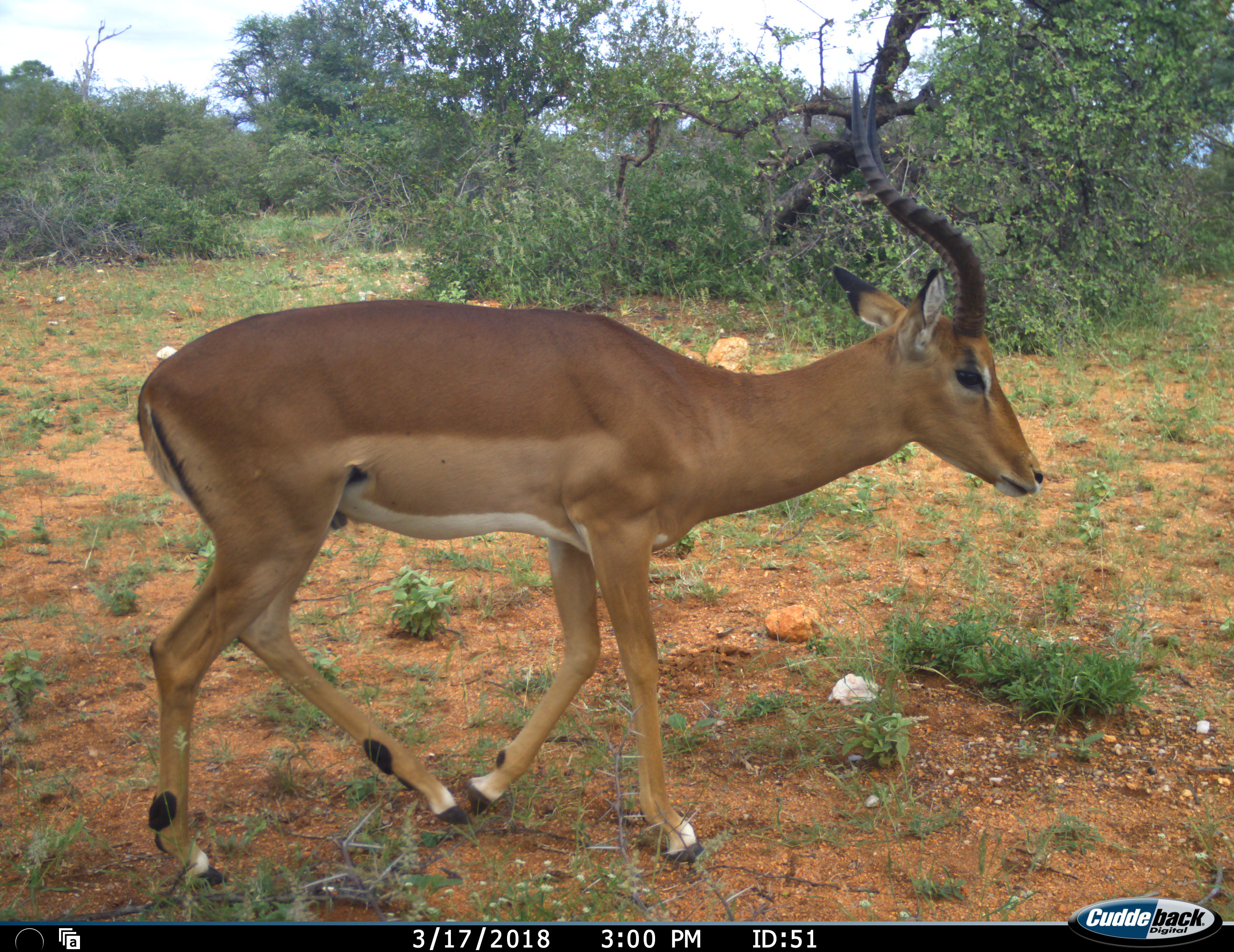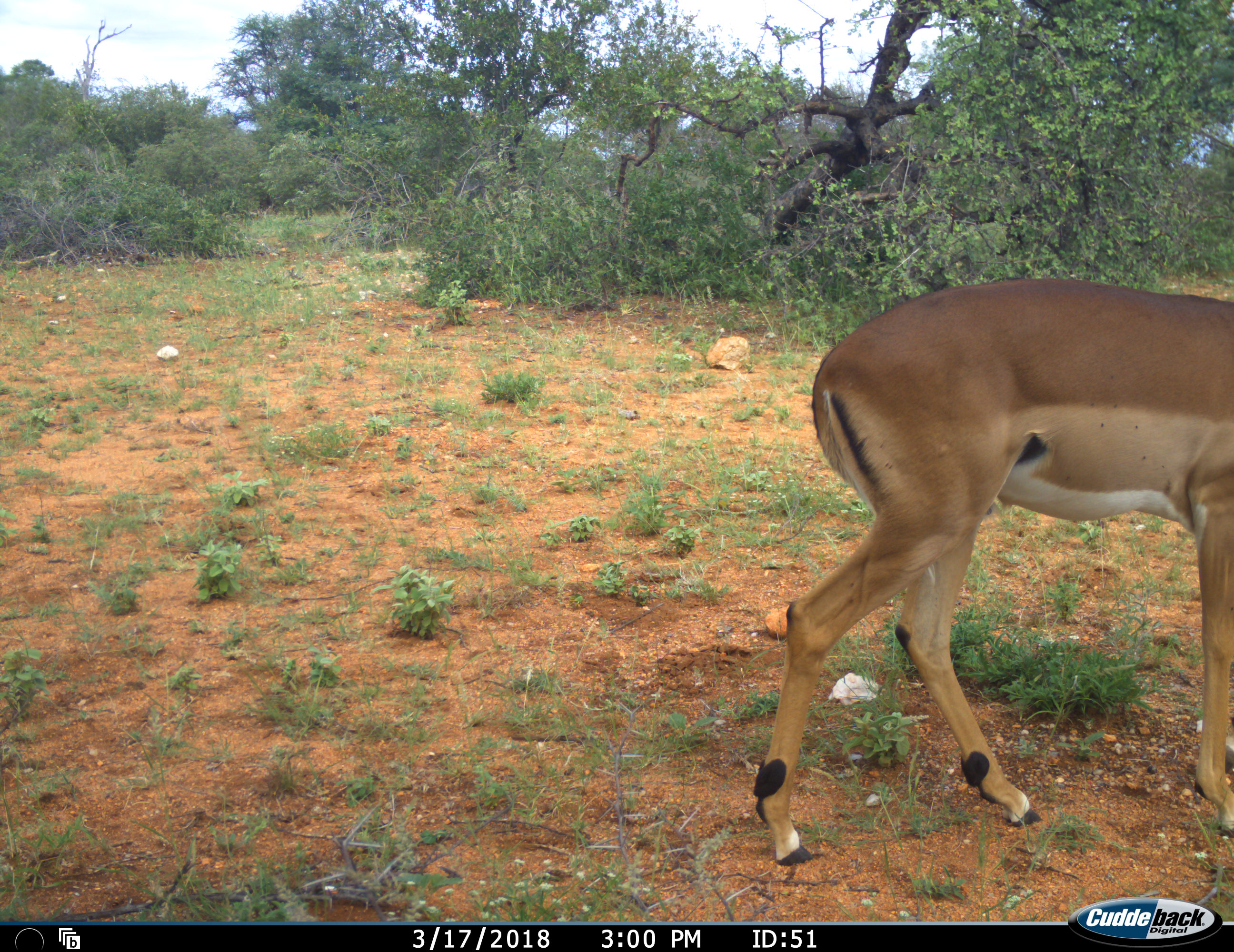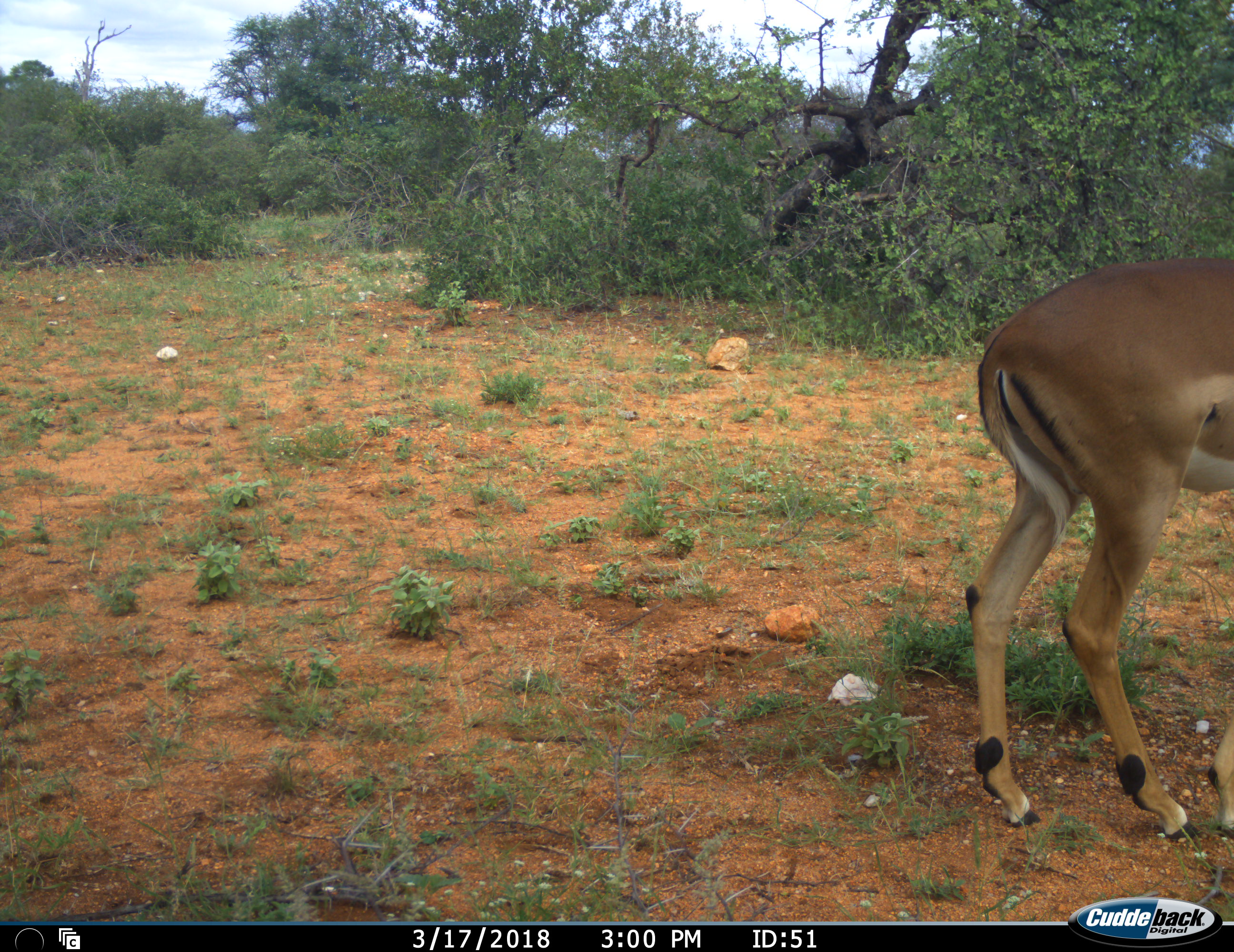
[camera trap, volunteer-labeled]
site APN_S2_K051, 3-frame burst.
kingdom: Animalia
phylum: Chordata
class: Mammalia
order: Artiodactyla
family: Bovidae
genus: Aepyceros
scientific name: Aepyceros melampus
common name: impala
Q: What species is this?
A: Impala (Aepyceros melampus).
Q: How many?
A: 1.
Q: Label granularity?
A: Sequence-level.